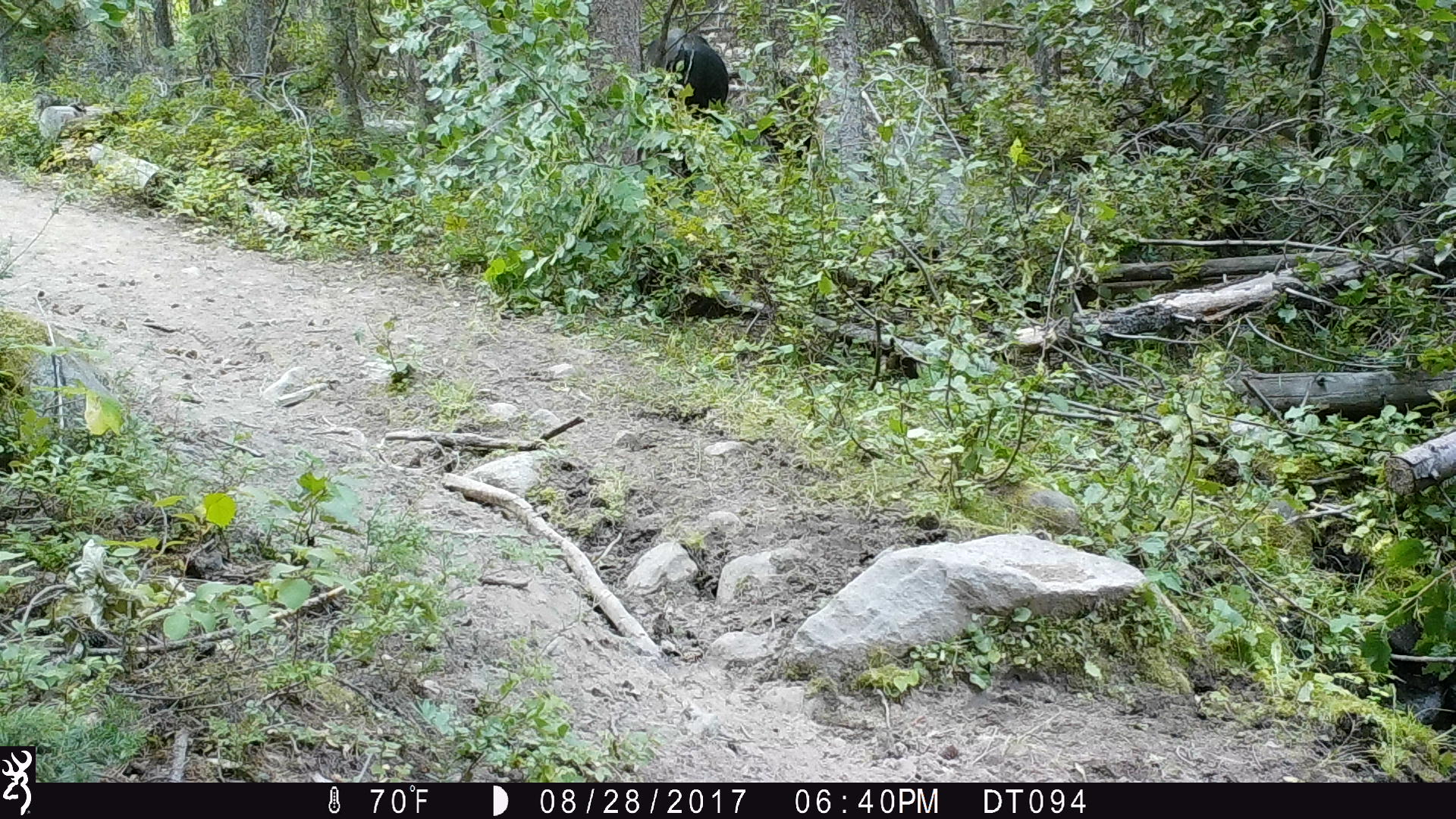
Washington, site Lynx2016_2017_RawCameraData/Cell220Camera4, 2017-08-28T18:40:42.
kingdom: Animalia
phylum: Chordata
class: Mammalia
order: Artiodactyla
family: Bovidae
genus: Bos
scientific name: Bos taurus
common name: domestic cattle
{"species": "domestic cattle (Bos taurus)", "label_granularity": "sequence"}